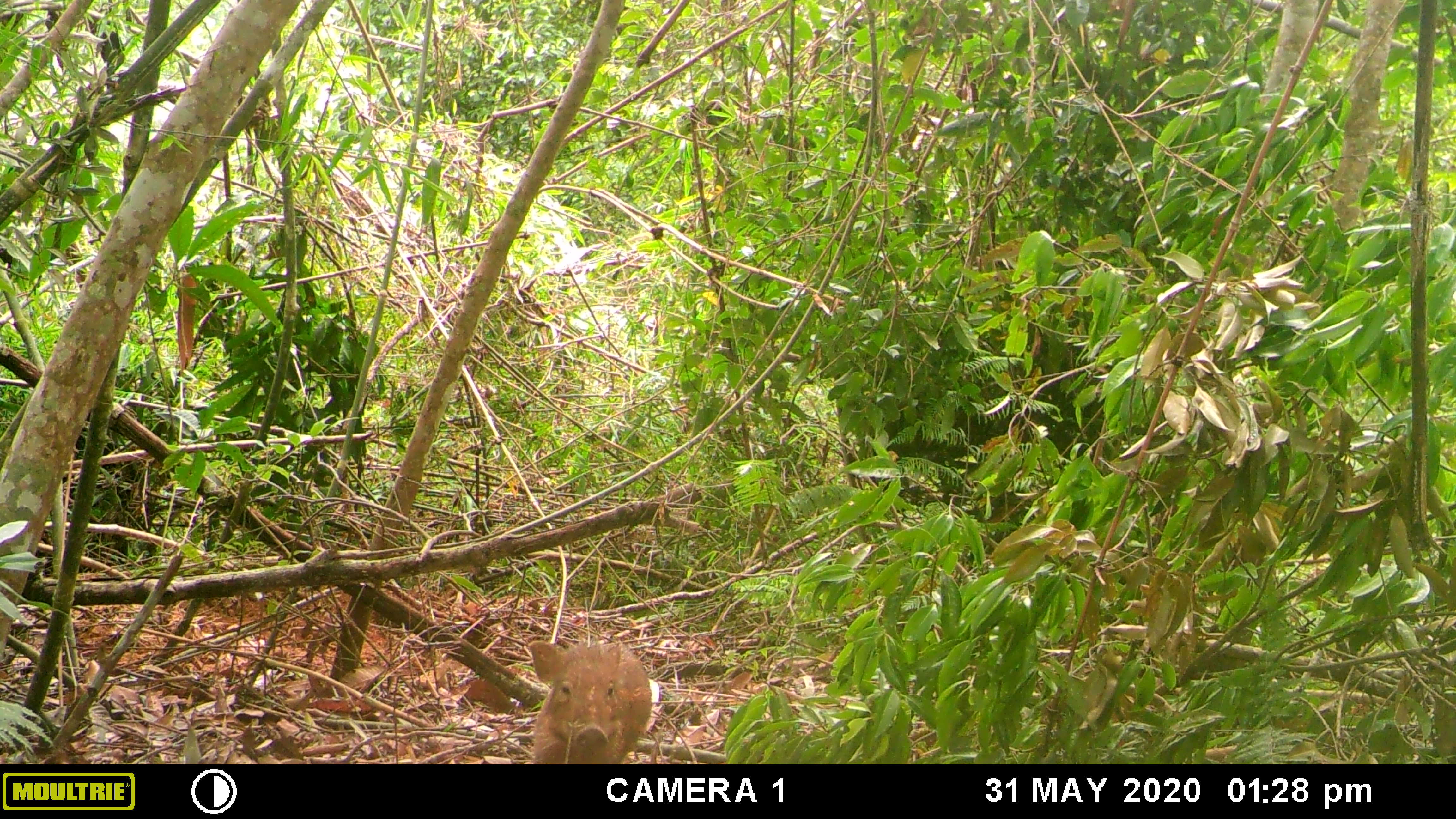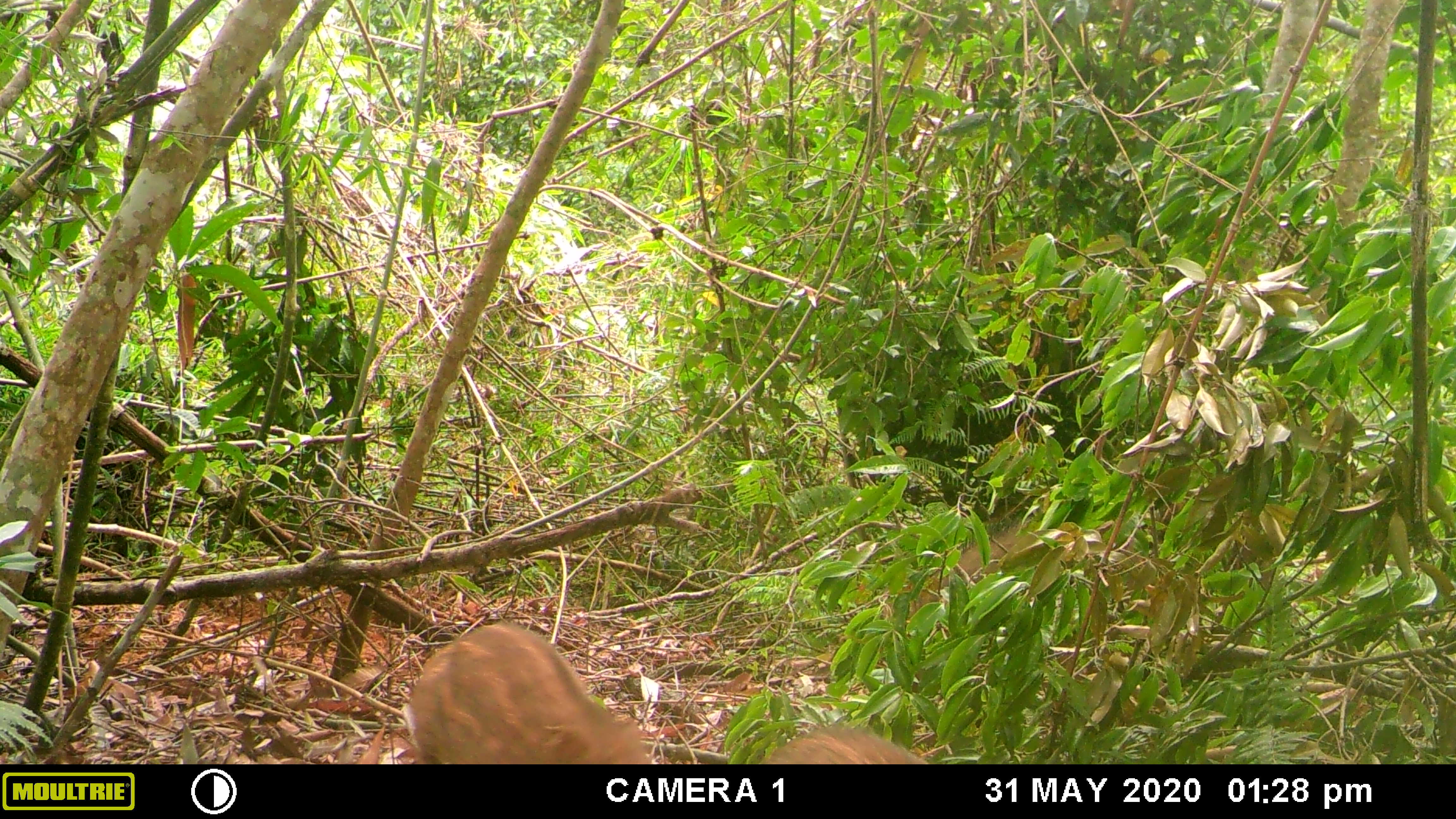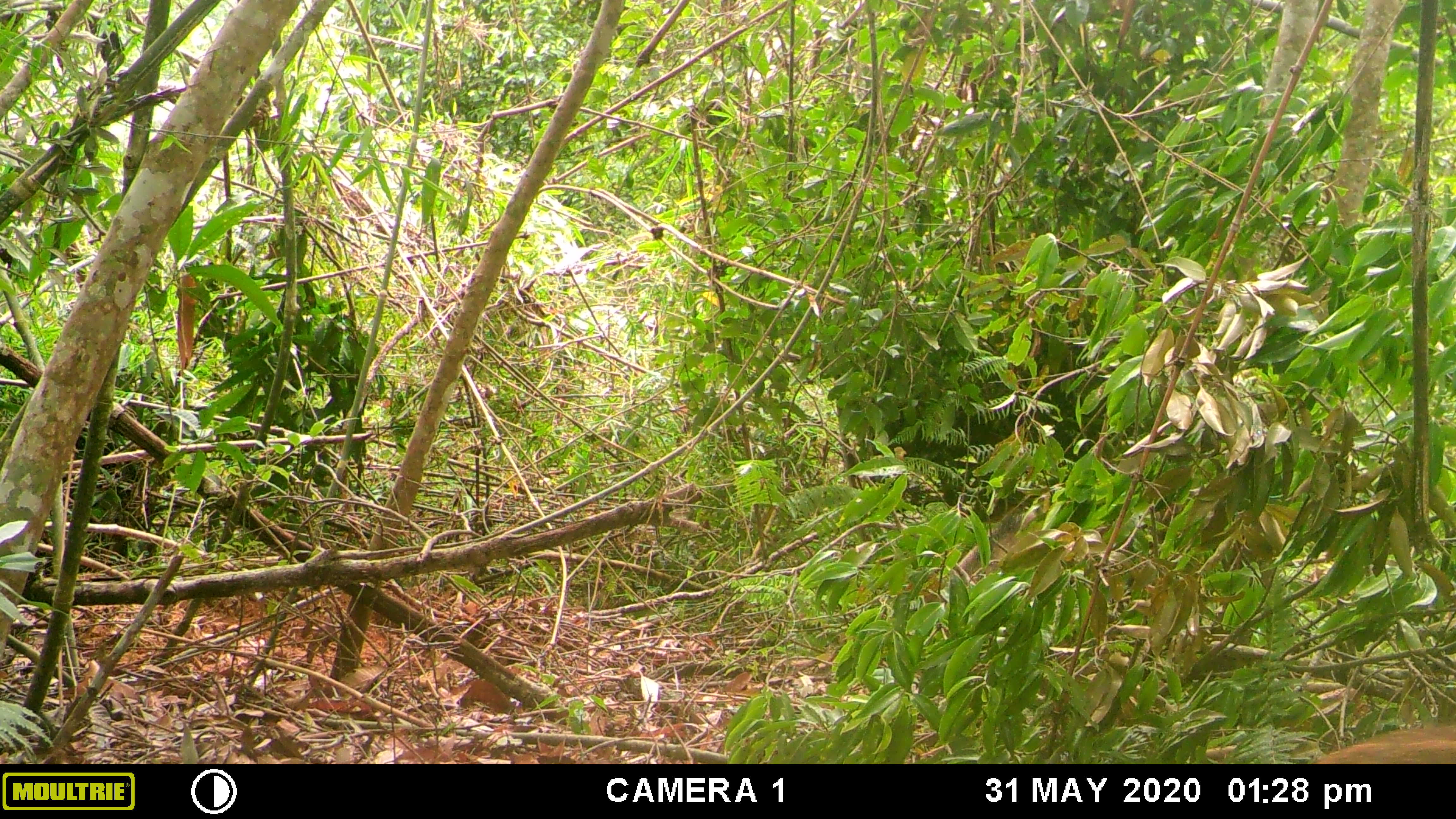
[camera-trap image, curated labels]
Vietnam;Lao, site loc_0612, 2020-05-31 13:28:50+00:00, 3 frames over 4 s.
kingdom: Animalia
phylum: Chordata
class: Mammalia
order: Artiodactyla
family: Suidae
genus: Sus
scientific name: Sus scrofa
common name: eurasian wild pig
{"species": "eurasian wild pig (Sus scrofa)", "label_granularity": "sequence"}